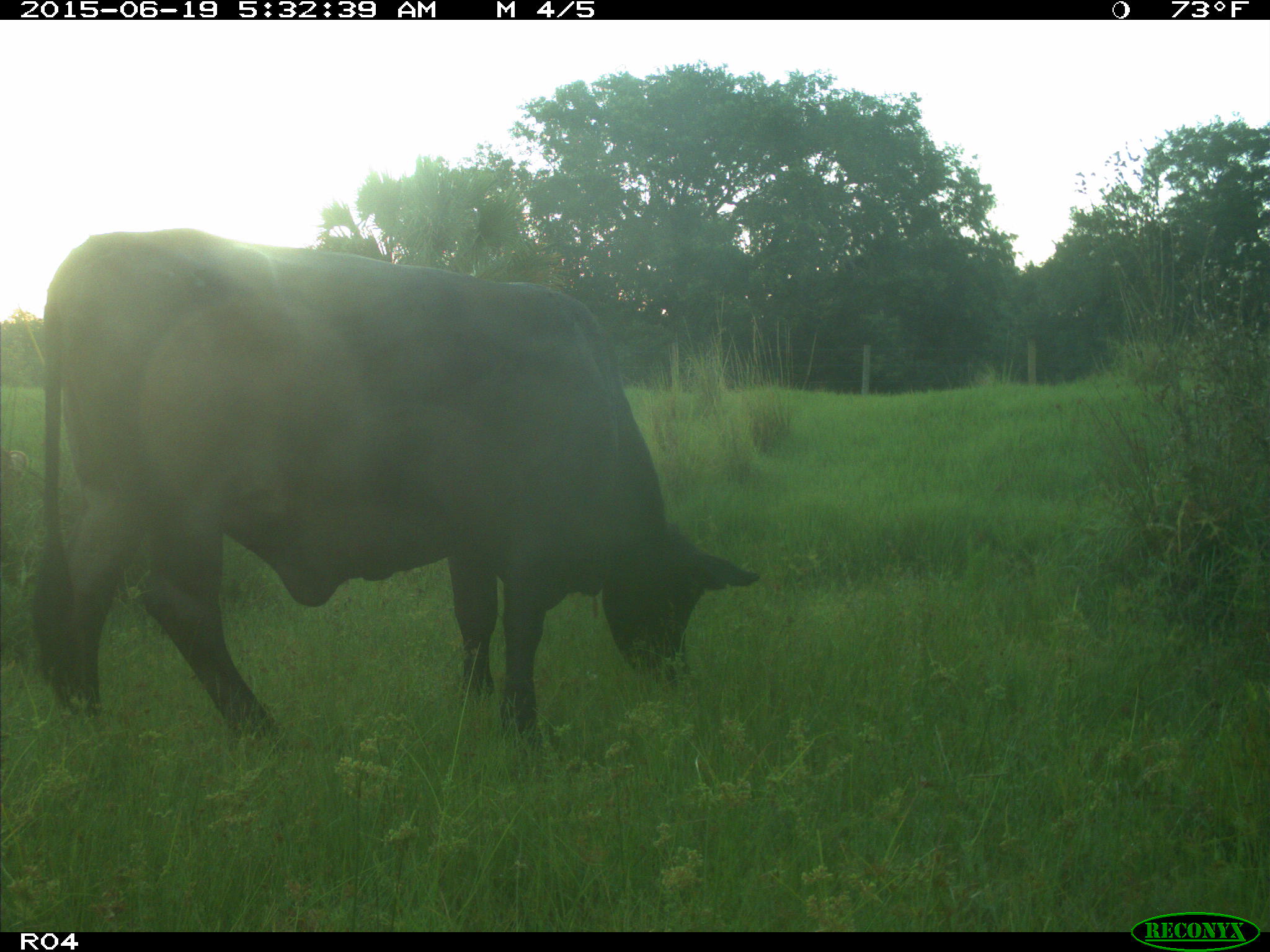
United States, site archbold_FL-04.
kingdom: Animalia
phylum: Chordata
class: Mammalia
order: Artiodactyla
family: Bovidae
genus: Bos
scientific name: Bos taurus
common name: domestic cow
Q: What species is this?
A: Bos taurus (domestic cow).